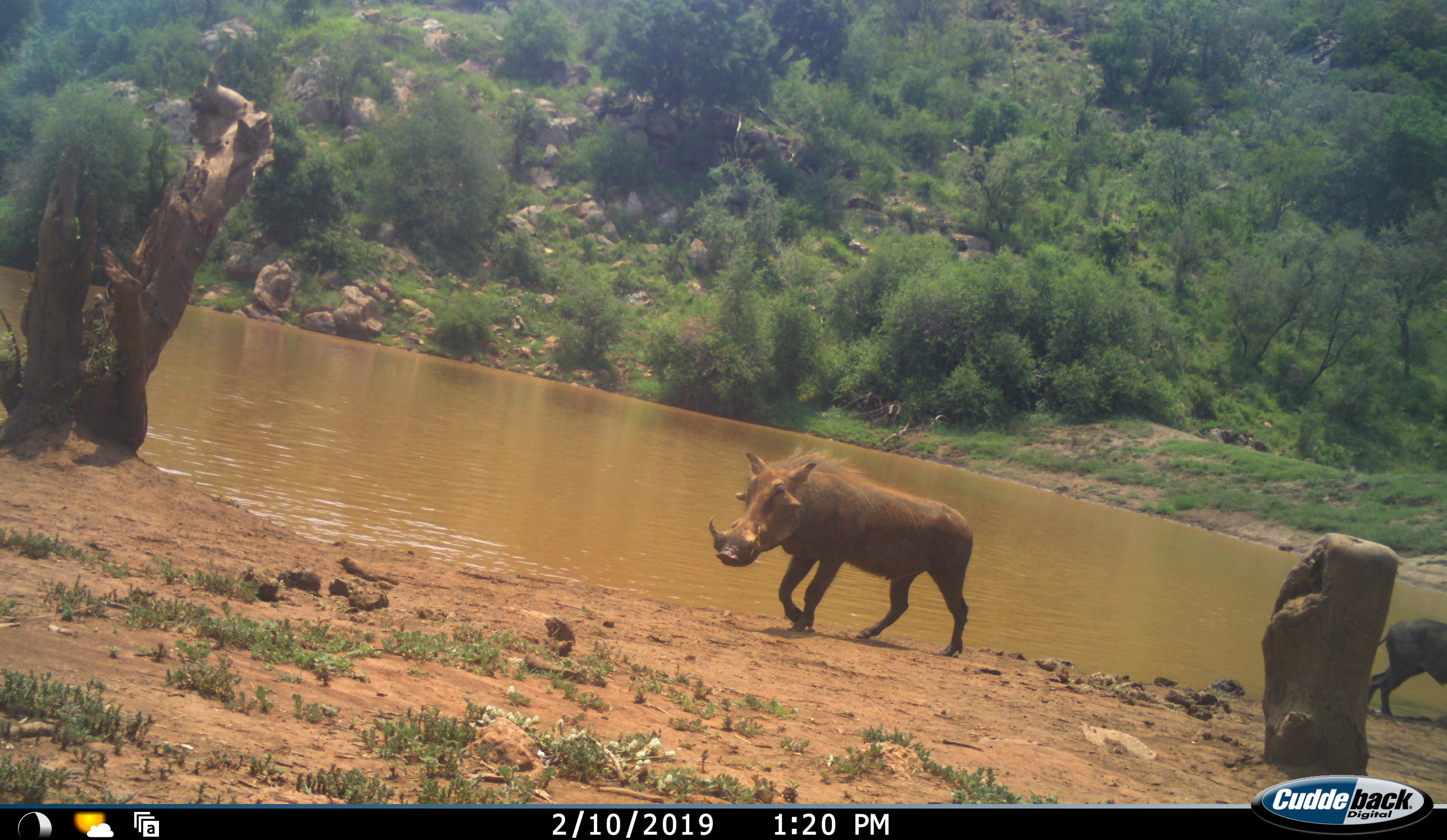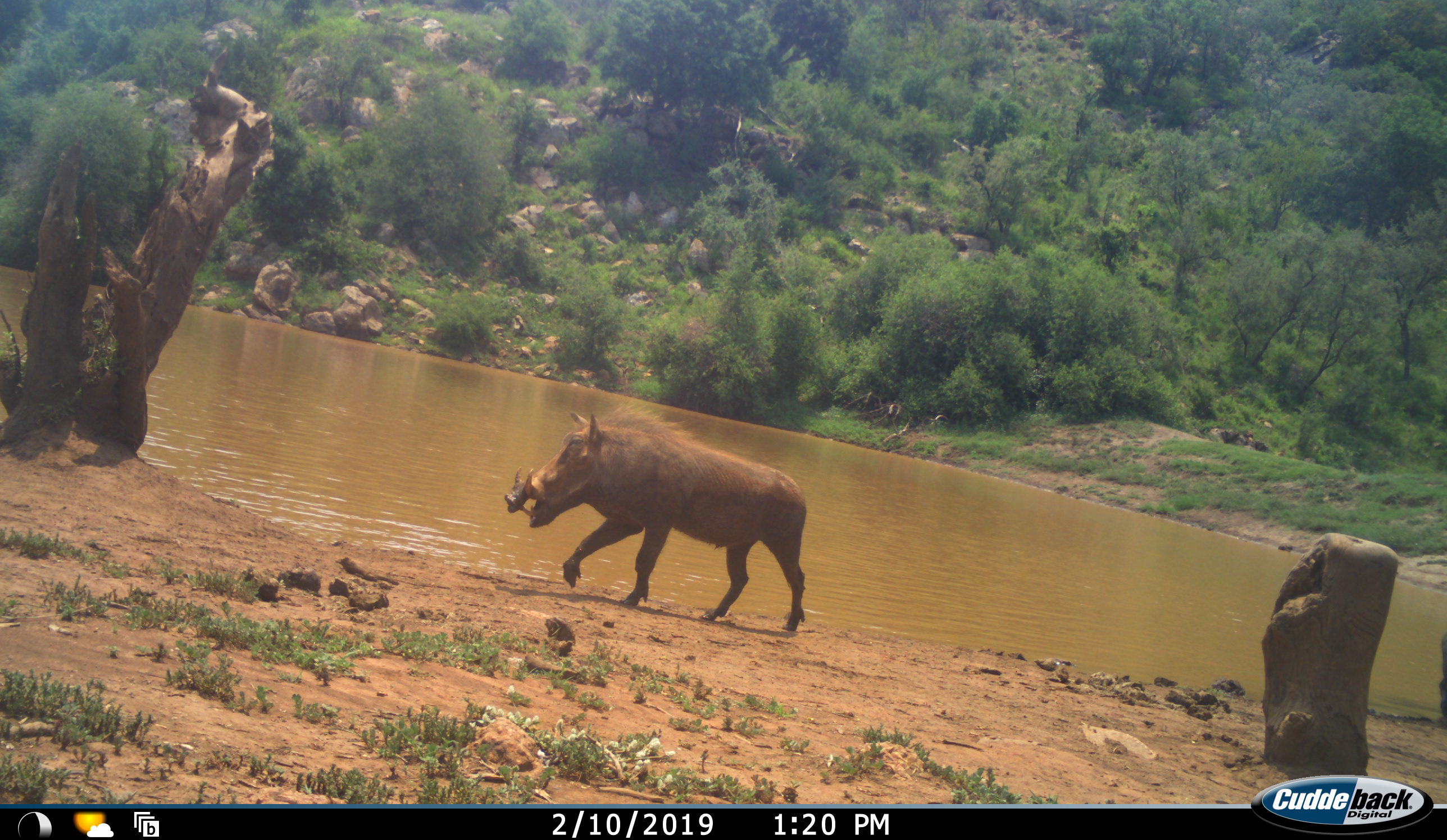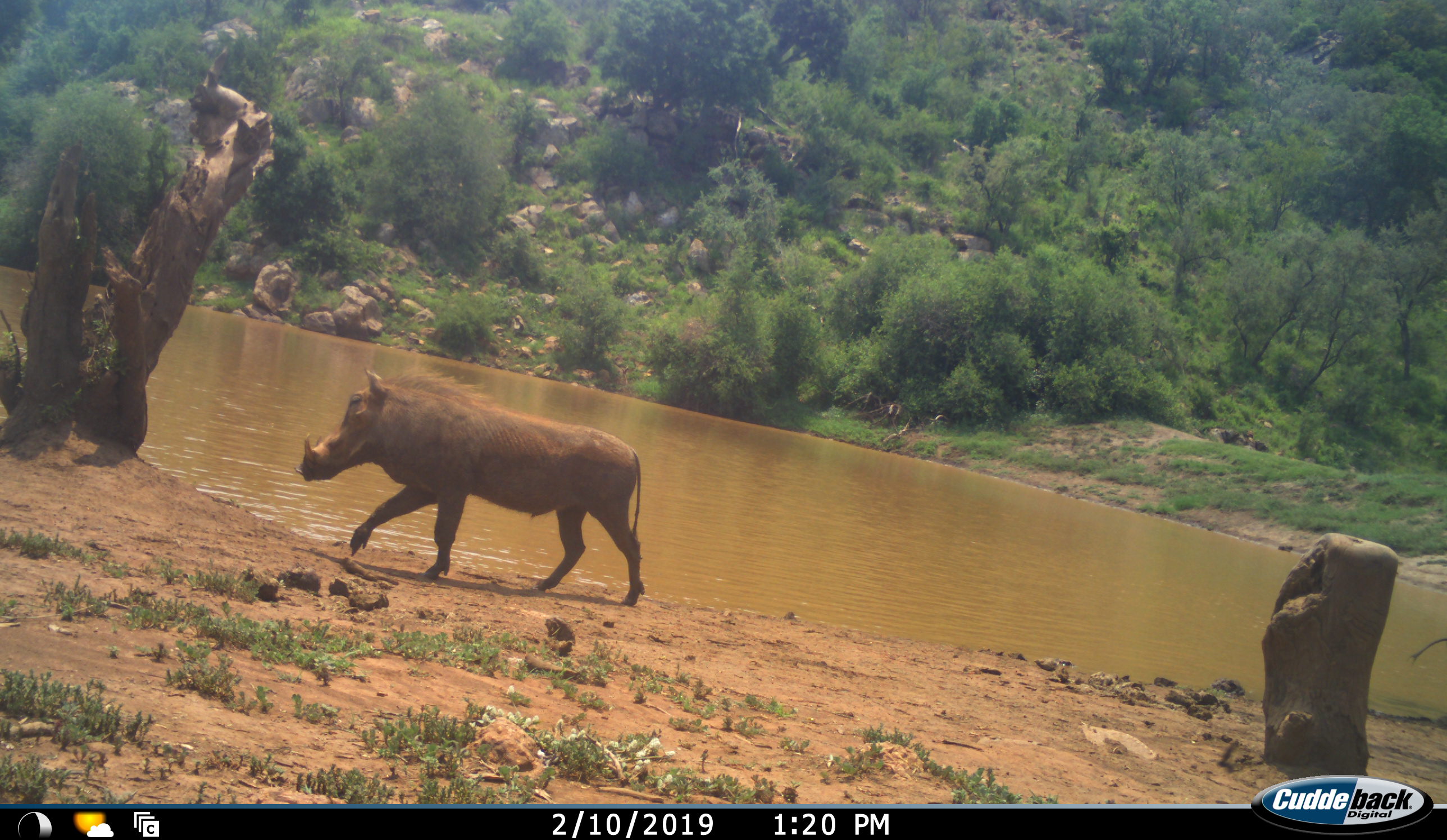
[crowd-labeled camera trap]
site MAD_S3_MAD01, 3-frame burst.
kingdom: Animalia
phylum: Chordata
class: Mammalia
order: Artiodactyla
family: Suidae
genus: Phacochoerus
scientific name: Phacochoerus africanus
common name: warthog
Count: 2.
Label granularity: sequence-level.